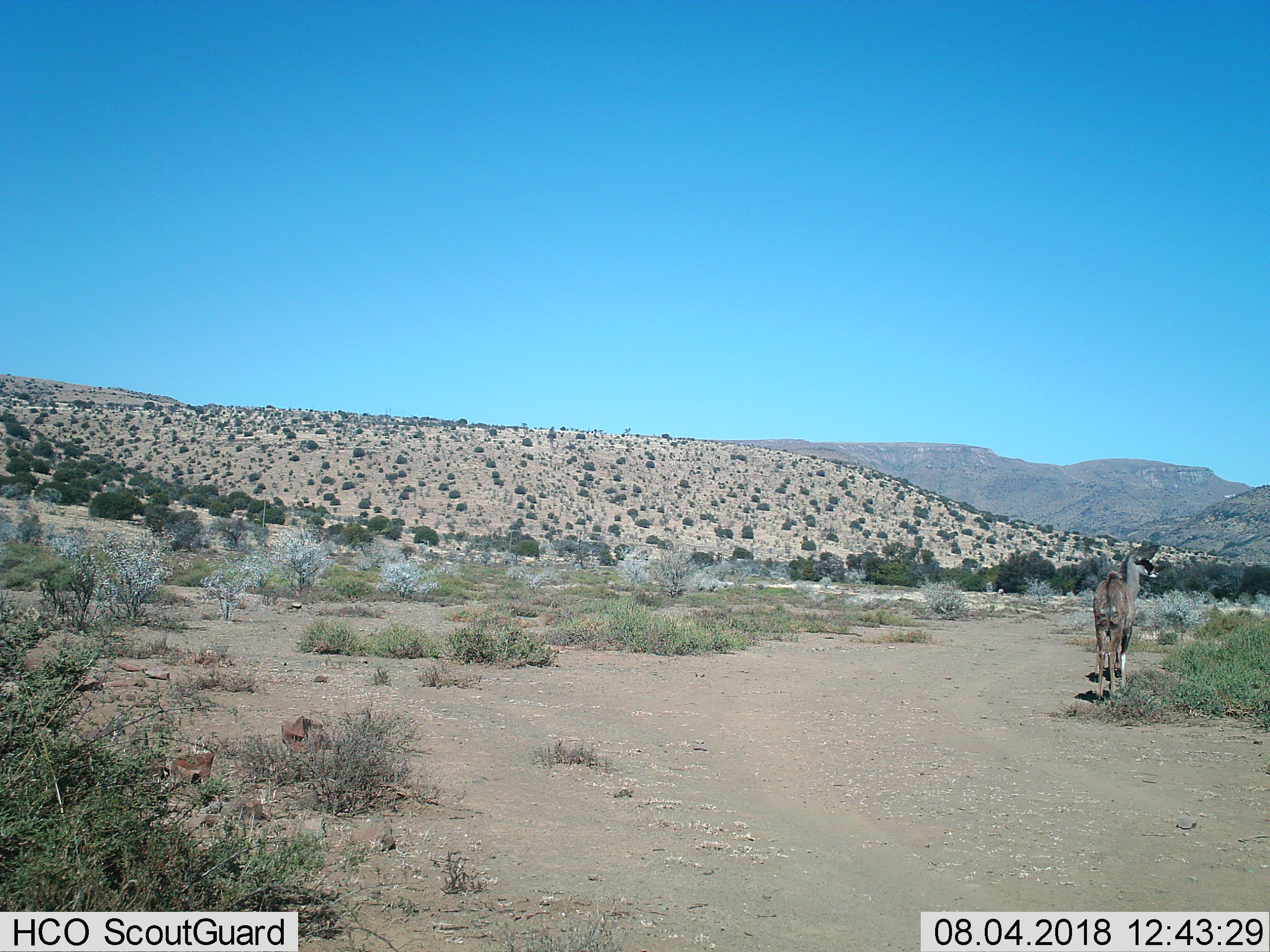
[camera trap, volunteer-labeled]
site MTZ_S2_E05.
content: unidentified animal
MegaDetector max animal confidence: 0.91